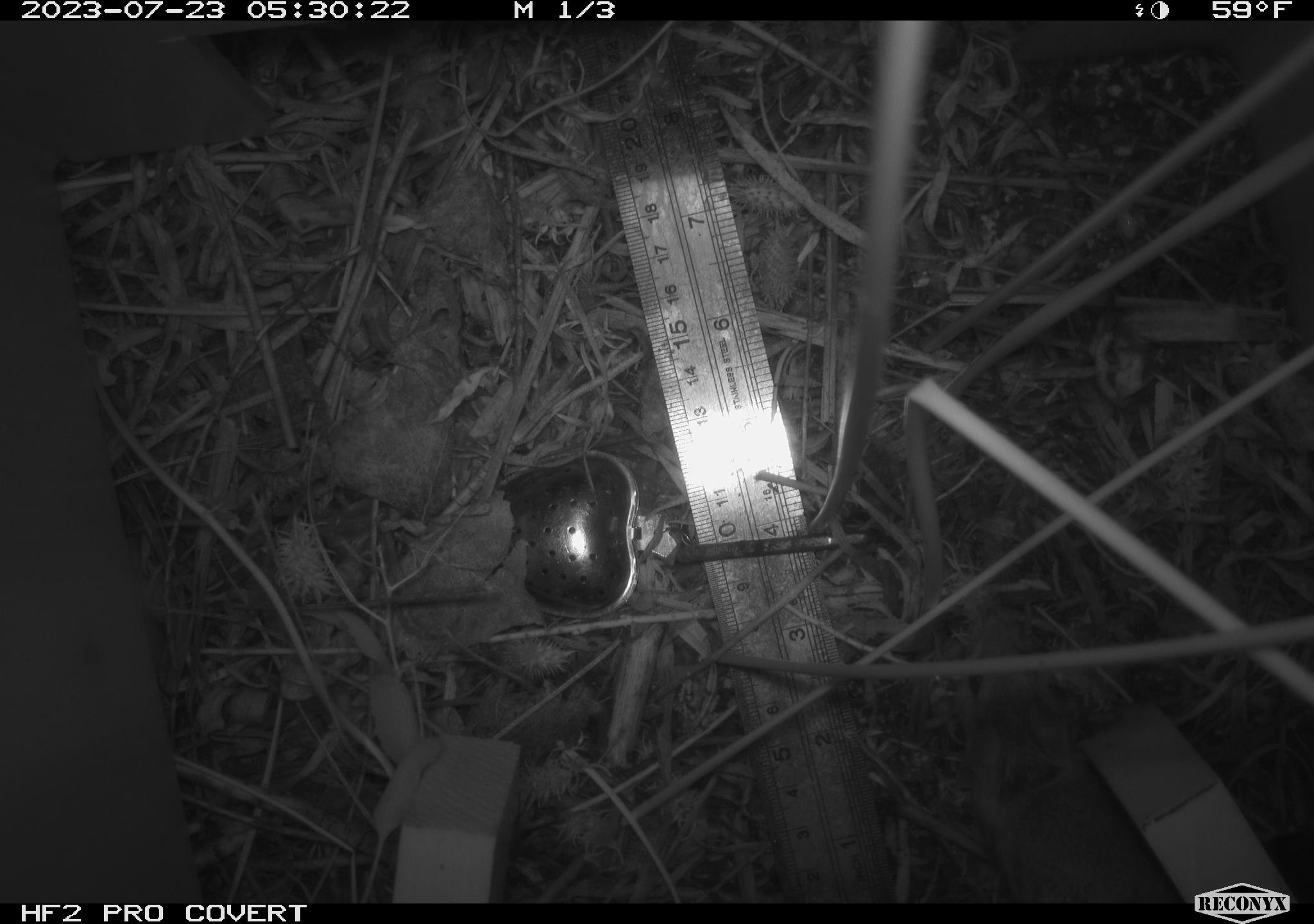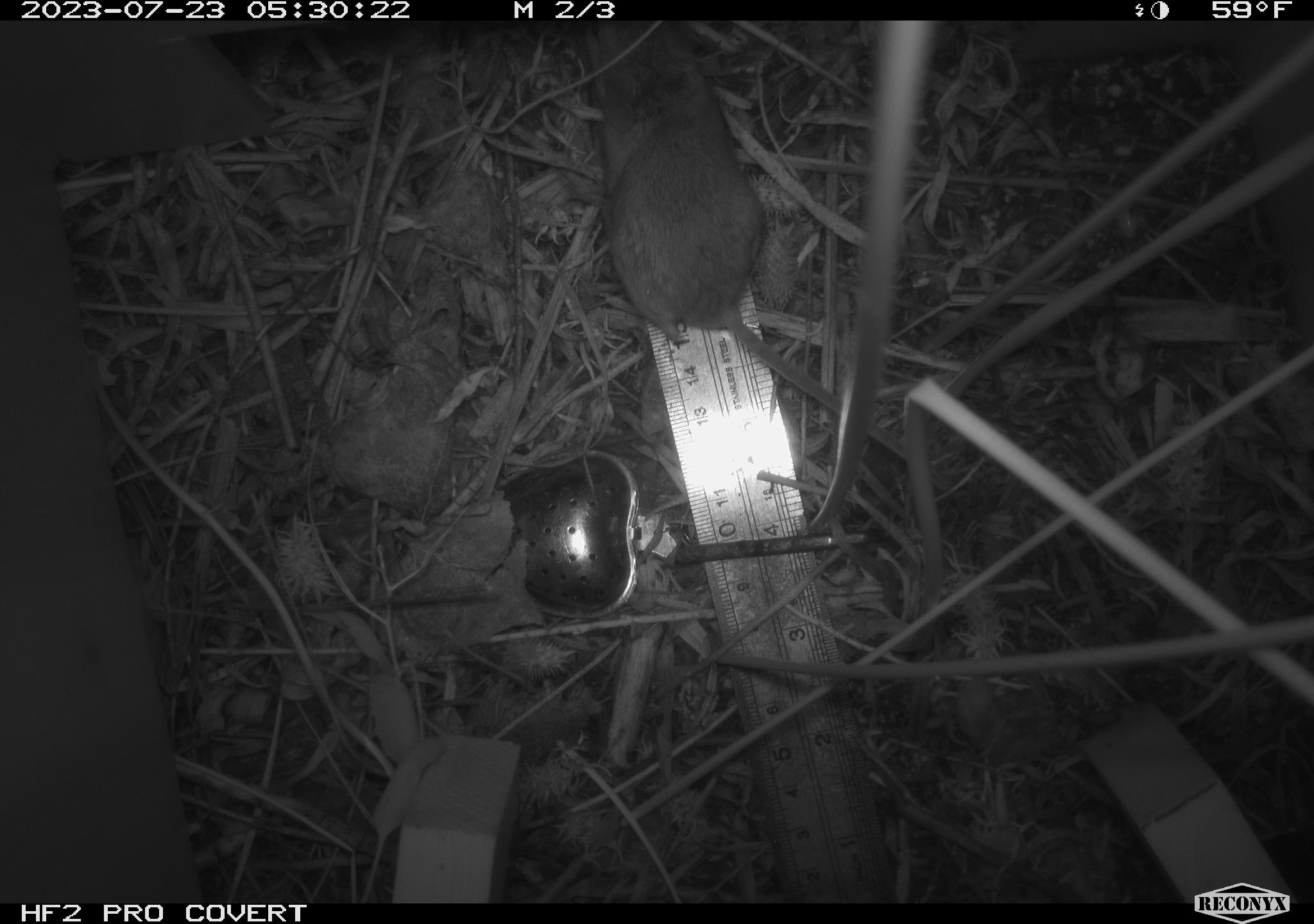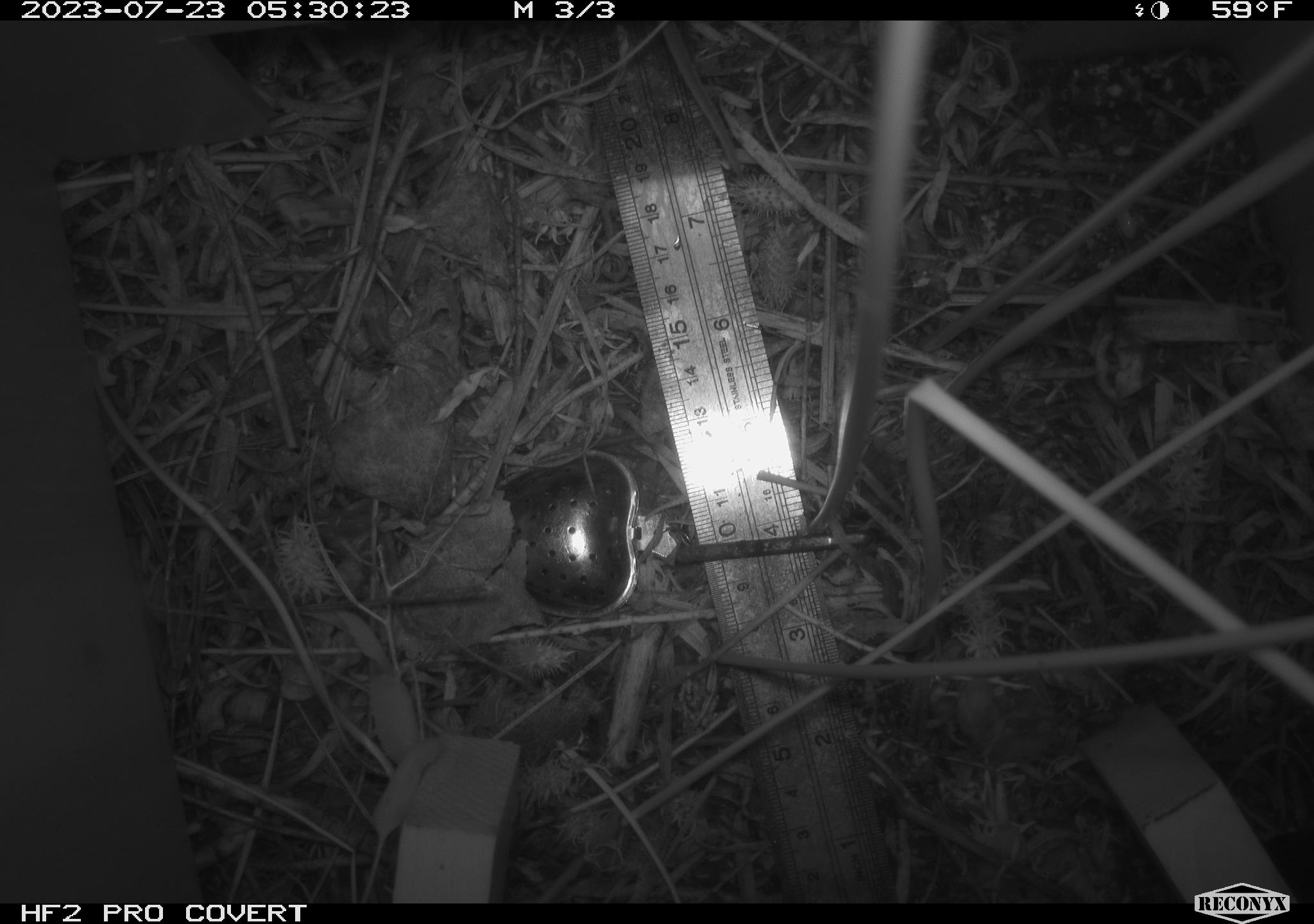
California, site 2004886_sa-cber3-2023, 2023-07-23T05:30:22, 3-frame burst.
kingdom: Animalia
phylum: Chordata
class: Mammalia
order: Rodentia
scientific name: Rodentia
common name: mouse species